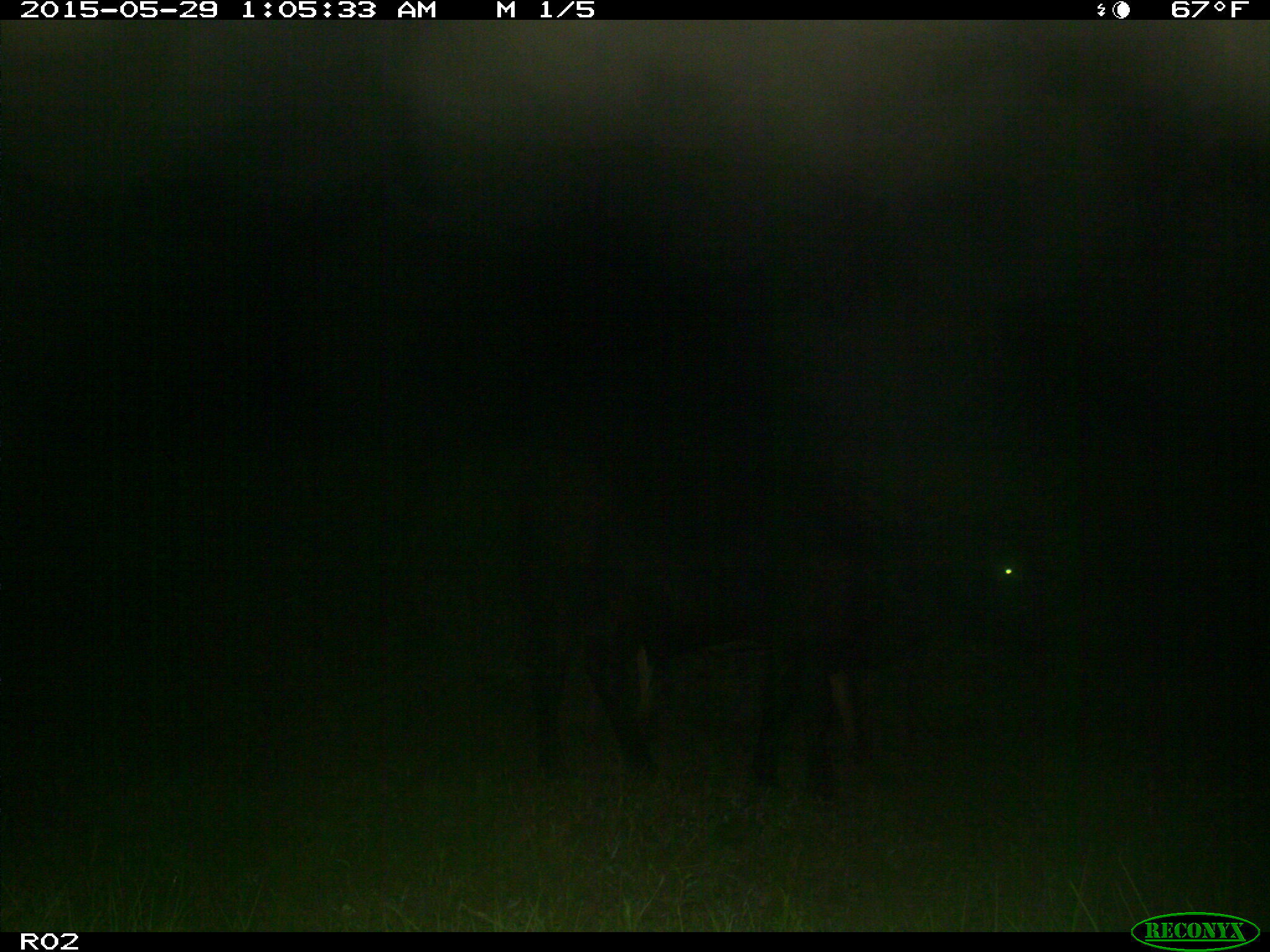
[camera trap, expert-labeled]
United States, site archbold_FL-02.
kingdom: Animalia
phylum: Chordata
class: Mammalia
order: Artiodactyla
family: Bovidae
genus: Bos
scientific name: Bos taurus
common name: domestic cow